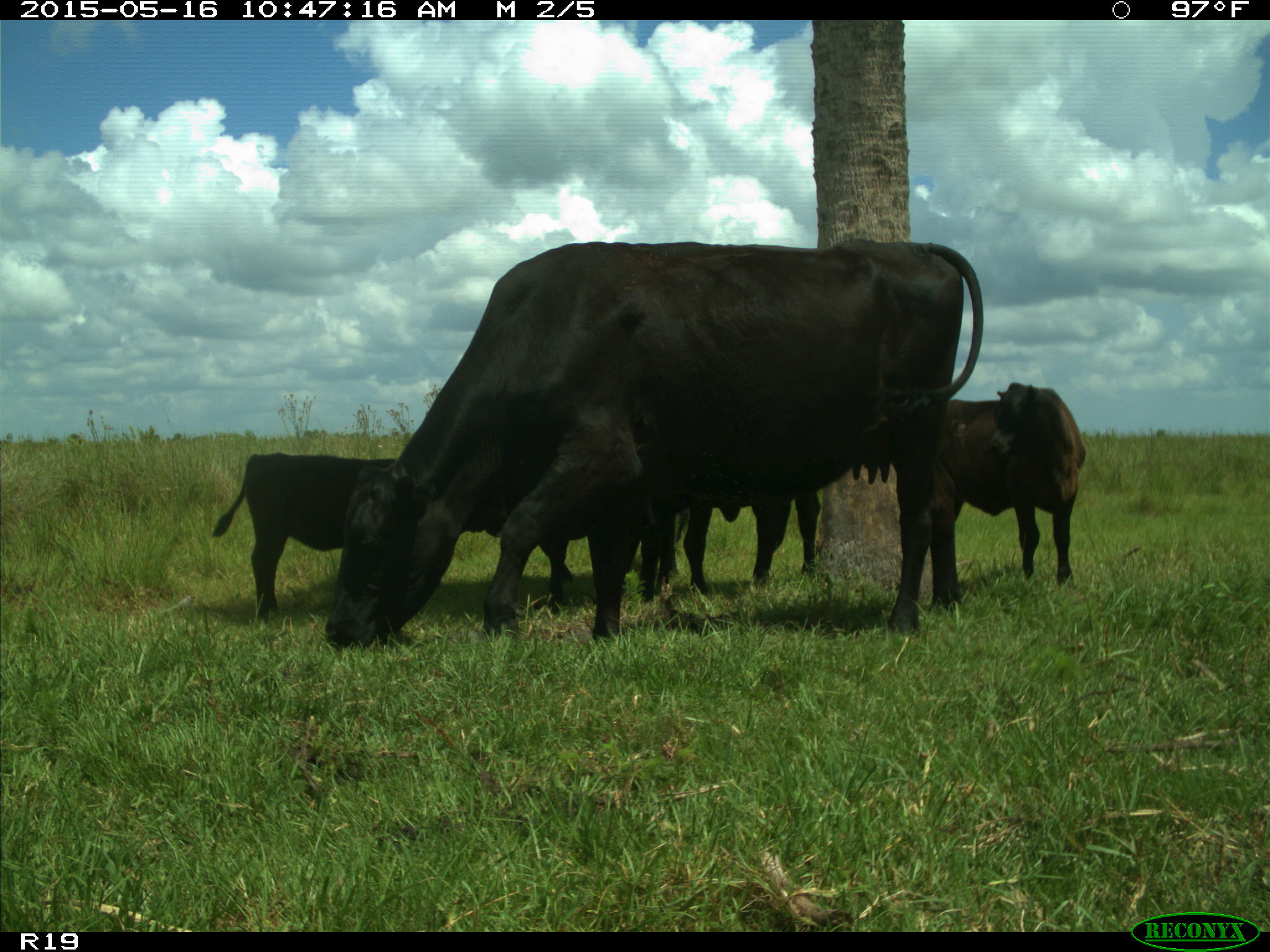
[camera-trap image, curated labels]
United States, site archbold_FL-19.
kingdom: Animalia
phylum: Chordata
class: Mammalia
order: Artiodactyla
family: Bovidae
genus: Bos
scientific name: Bos taurus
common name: domestic cow